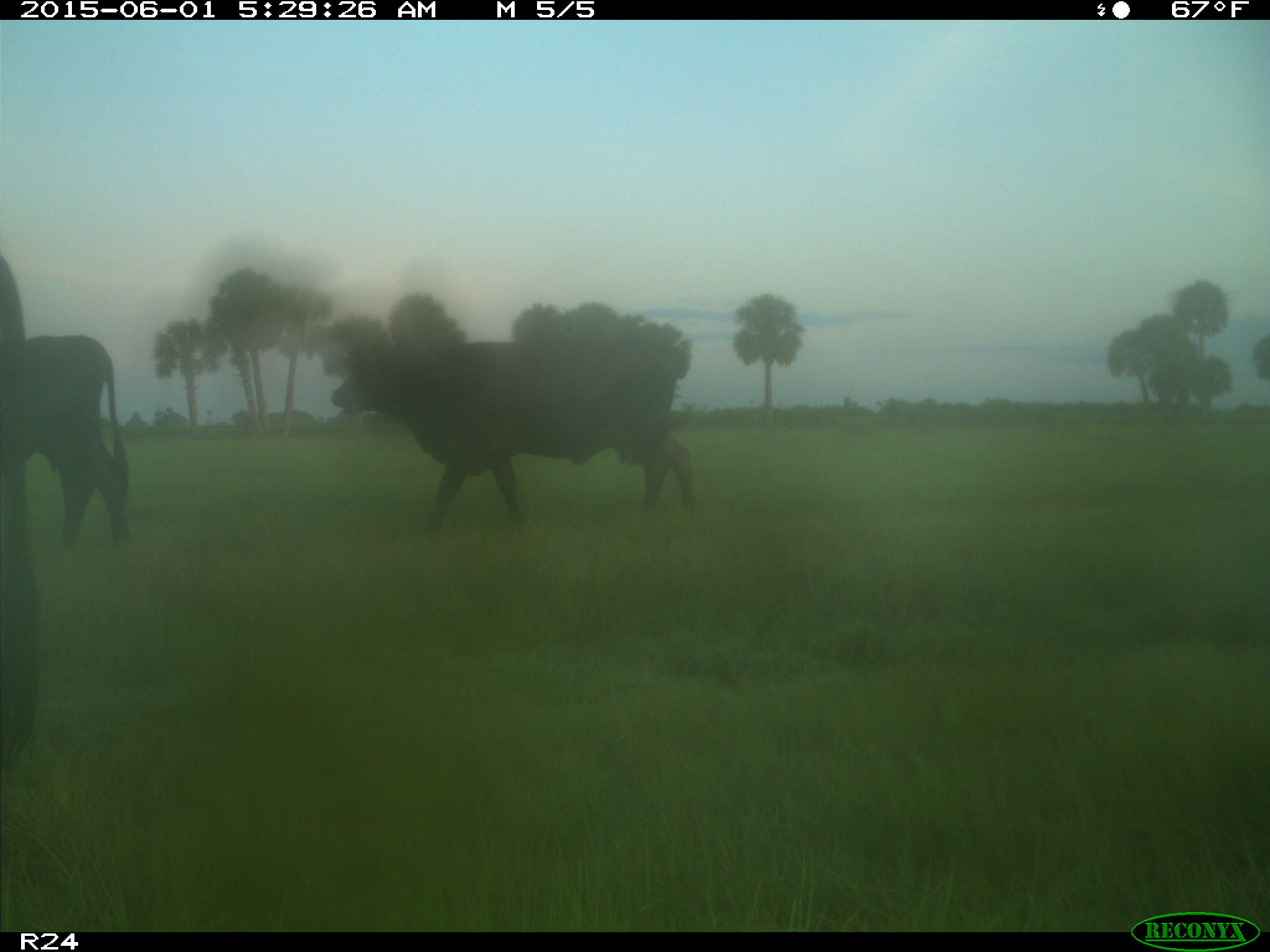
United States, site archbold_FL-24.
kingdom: Animalia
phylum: Chordata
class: Mammalia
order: Artiodactyla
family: Bovidae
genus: Bos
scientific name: Bos taurus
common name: domestic cow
Bos taurus (domestic cow).